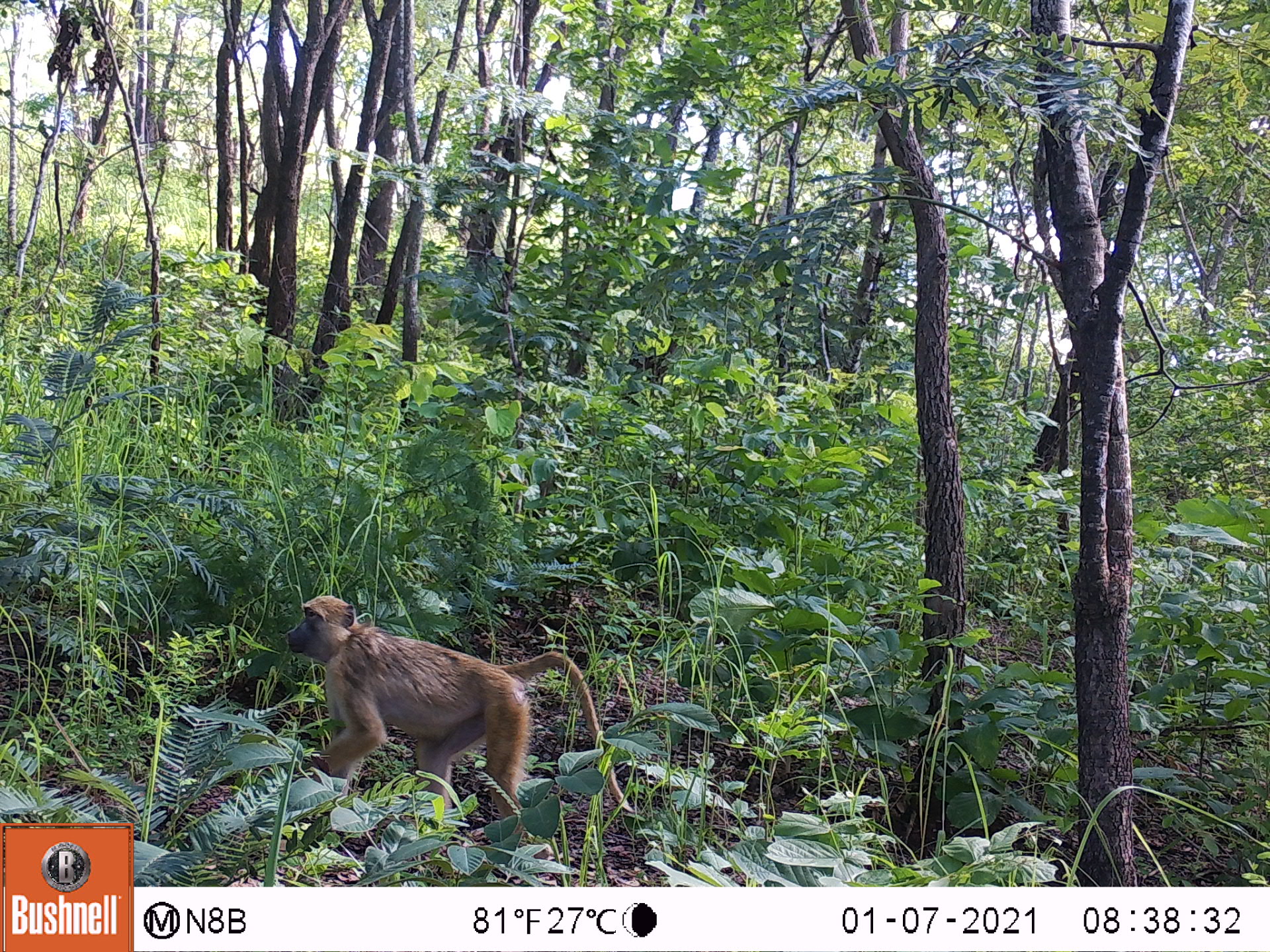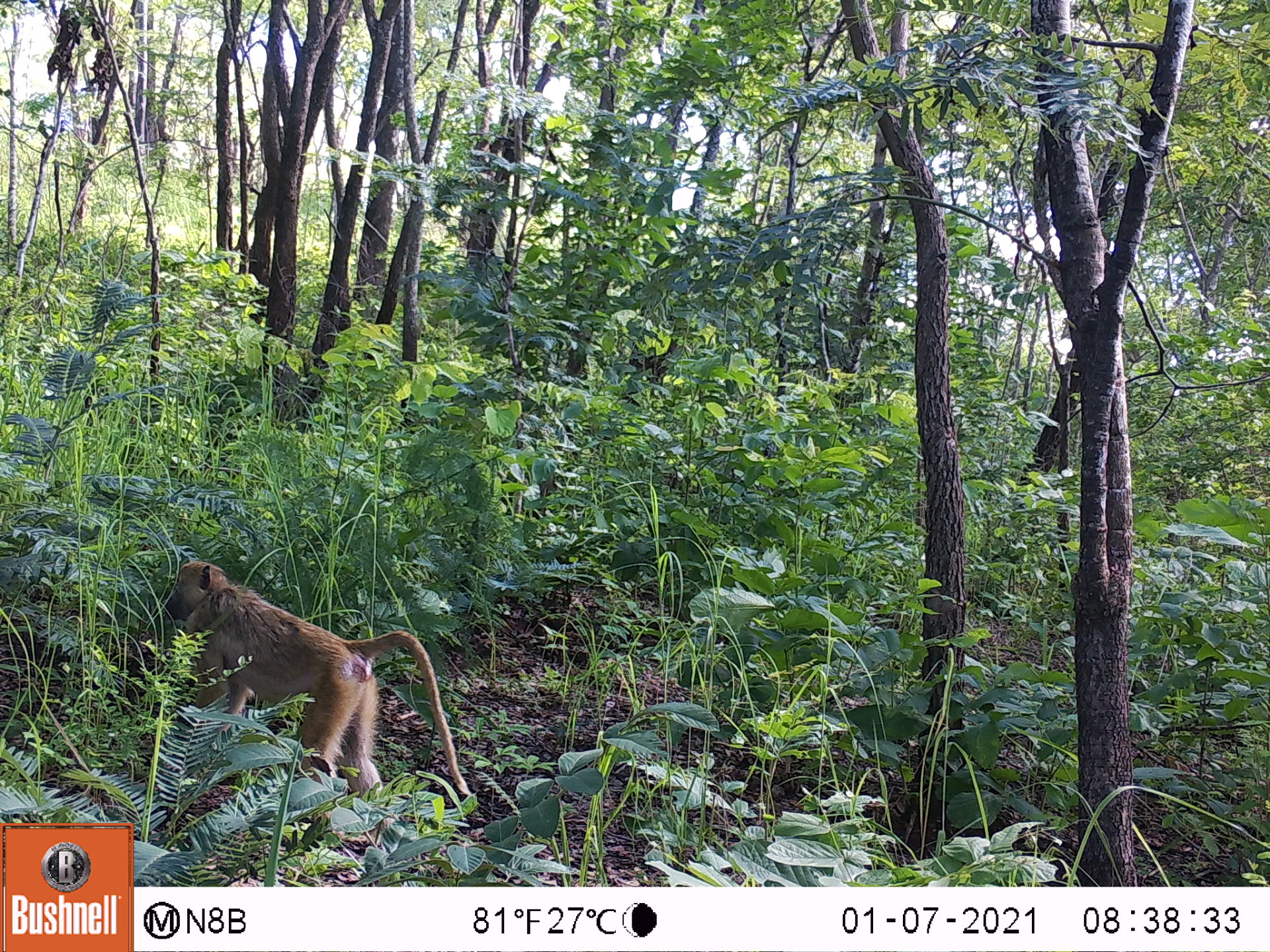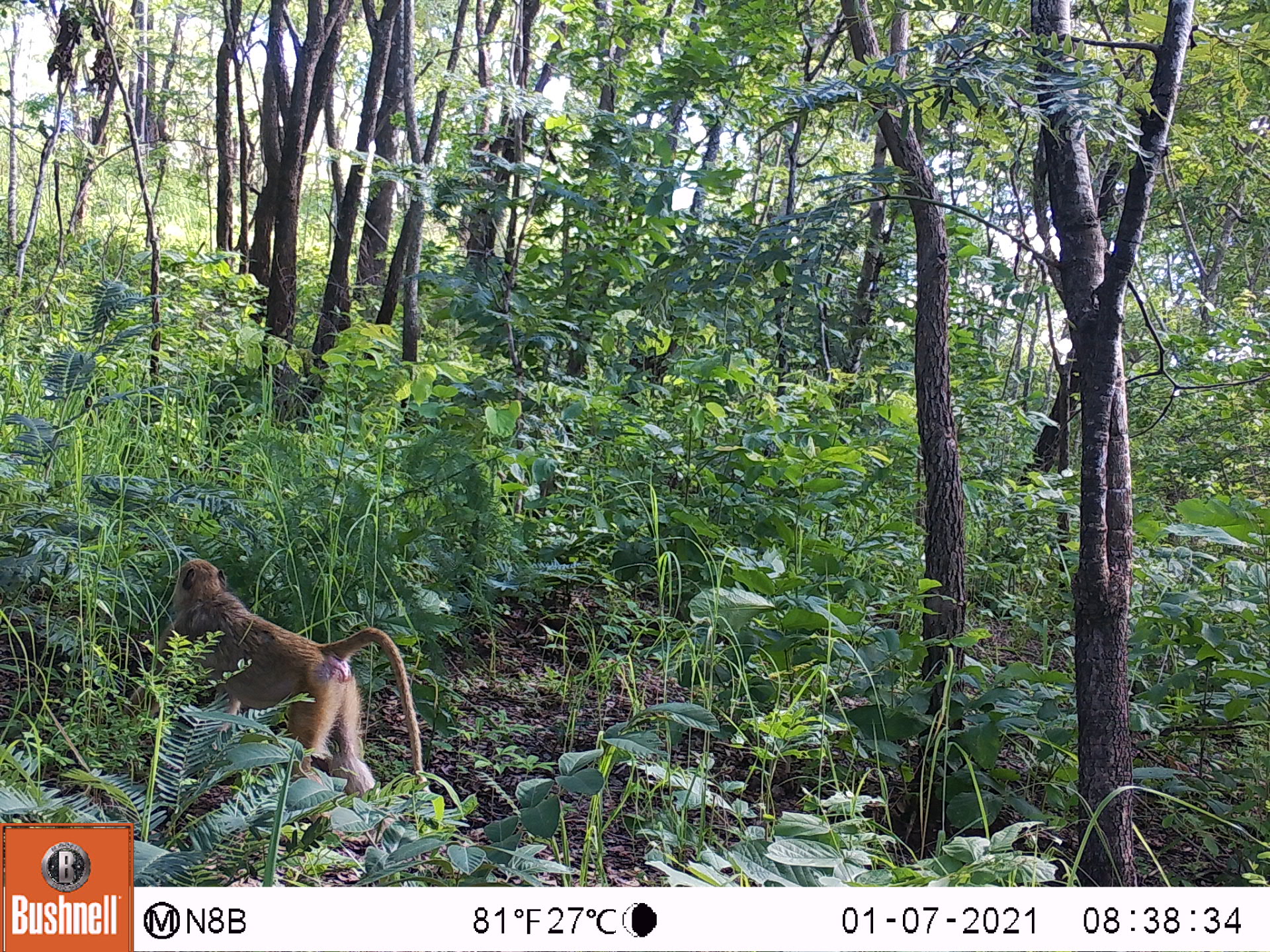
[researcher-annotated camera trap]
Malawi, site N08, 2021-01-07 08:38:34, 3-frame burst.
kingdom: Animalia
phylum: Chordata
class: Mammalia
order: Primates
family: Cercopithecidae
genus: Papio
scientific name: Papio cynocephalus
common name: yellow baboon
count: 1